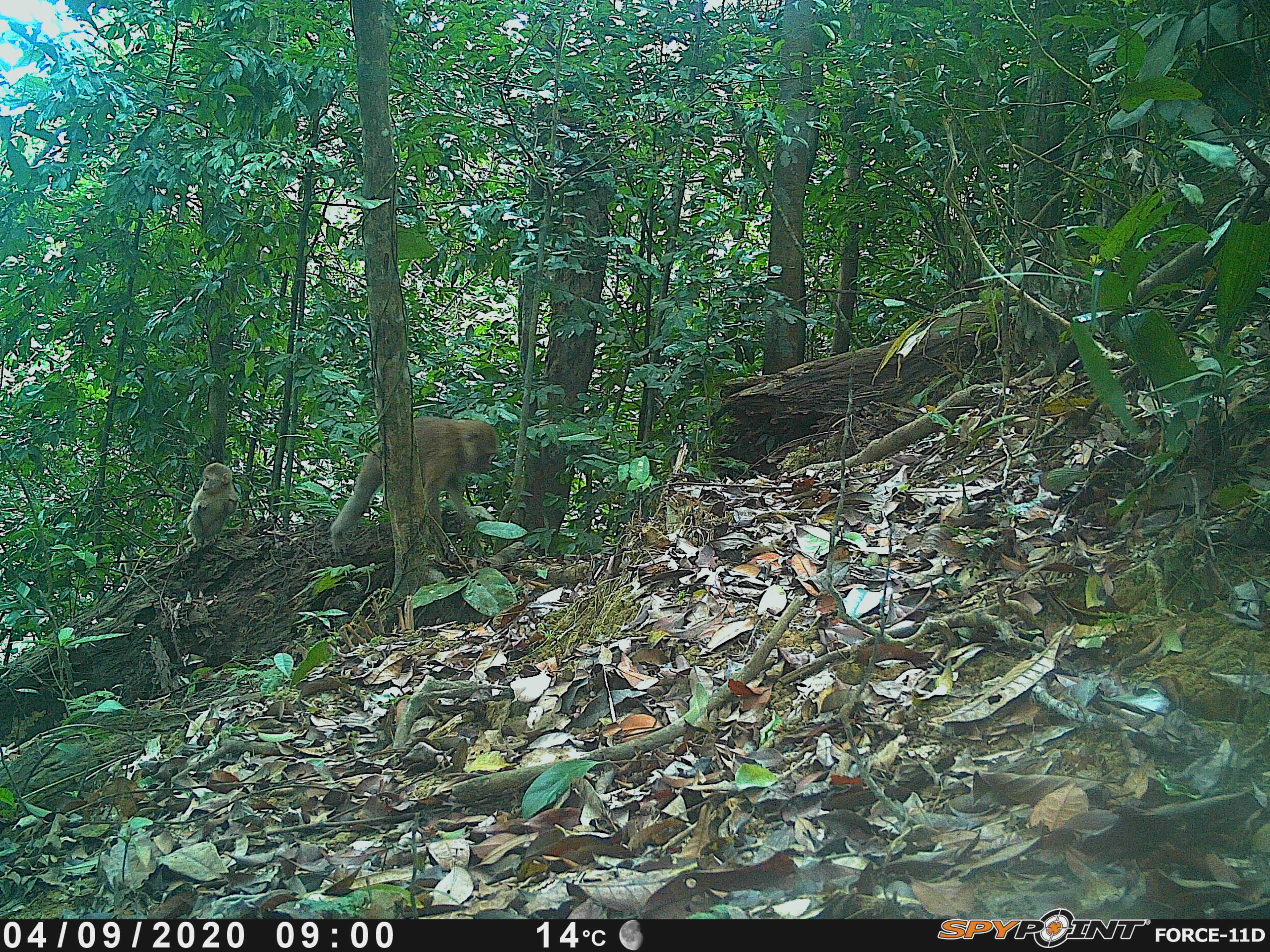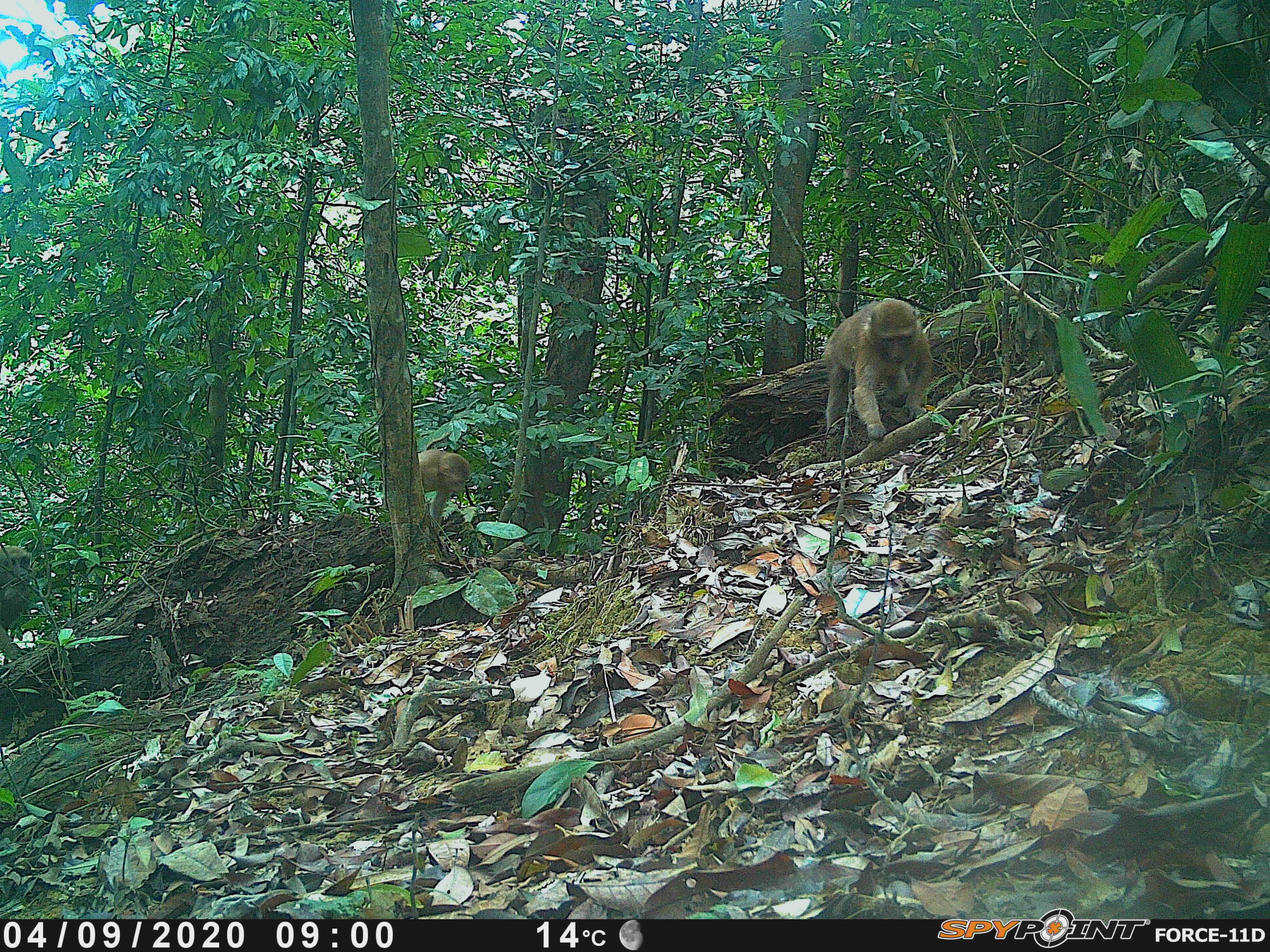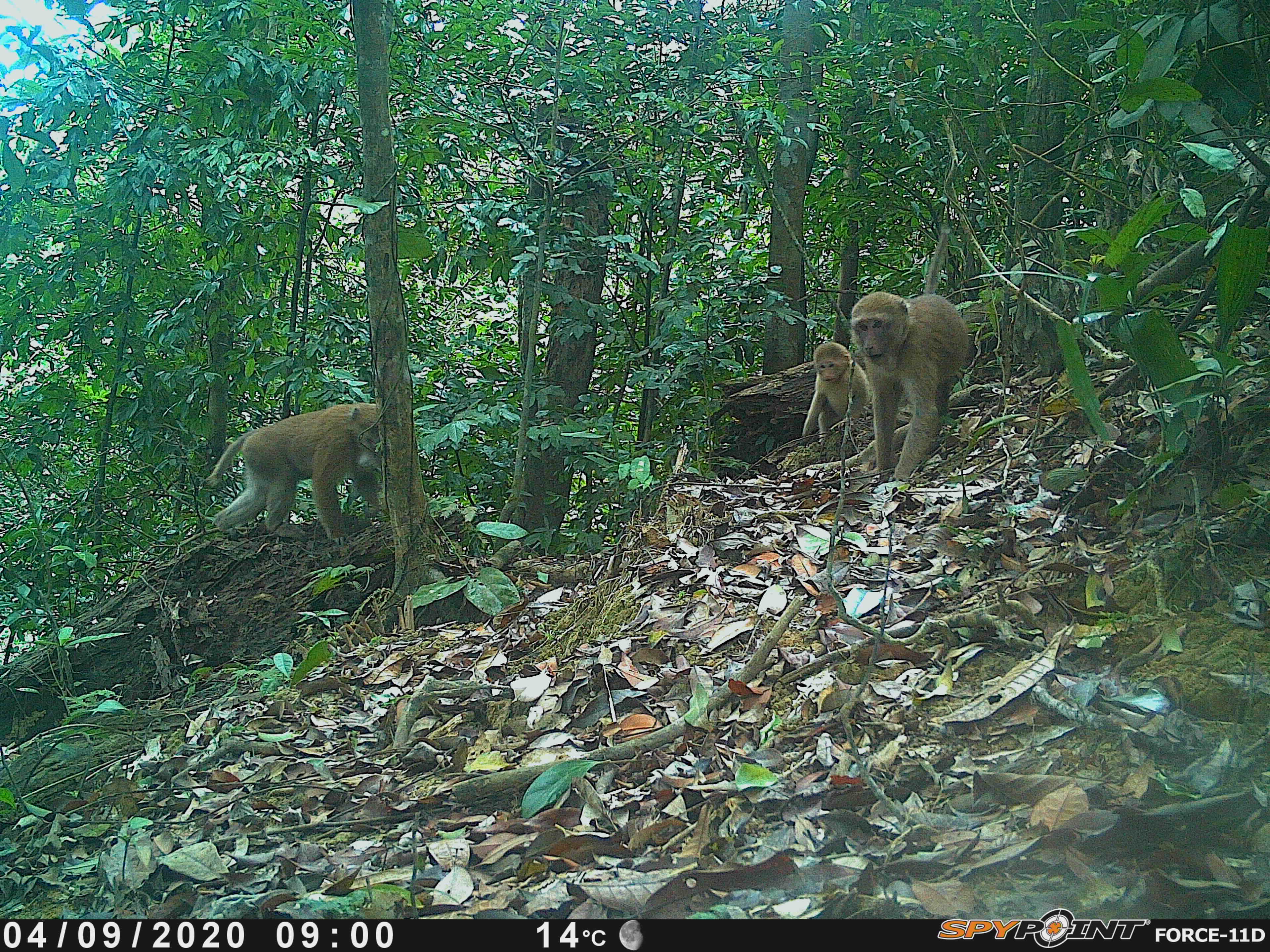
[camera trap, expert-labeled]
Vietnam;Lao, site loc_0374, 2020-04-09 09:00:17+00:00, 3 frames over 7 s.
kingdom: Animalia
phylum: Chordata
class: Mammalia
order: Primates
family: Cercopithecidae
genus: Macaca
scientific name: Macaca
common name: macaques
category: assam or rhesus macaque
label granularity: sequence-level